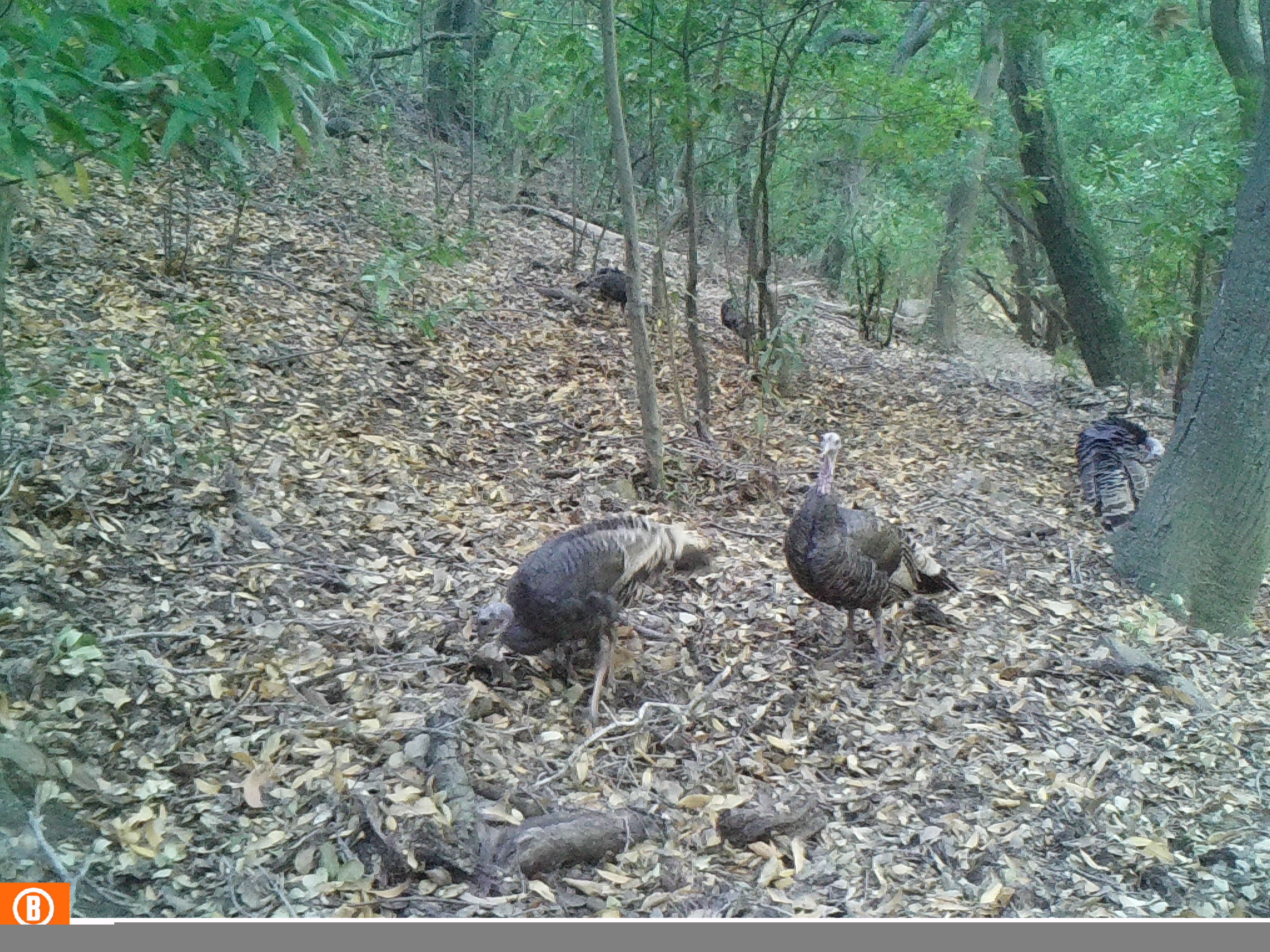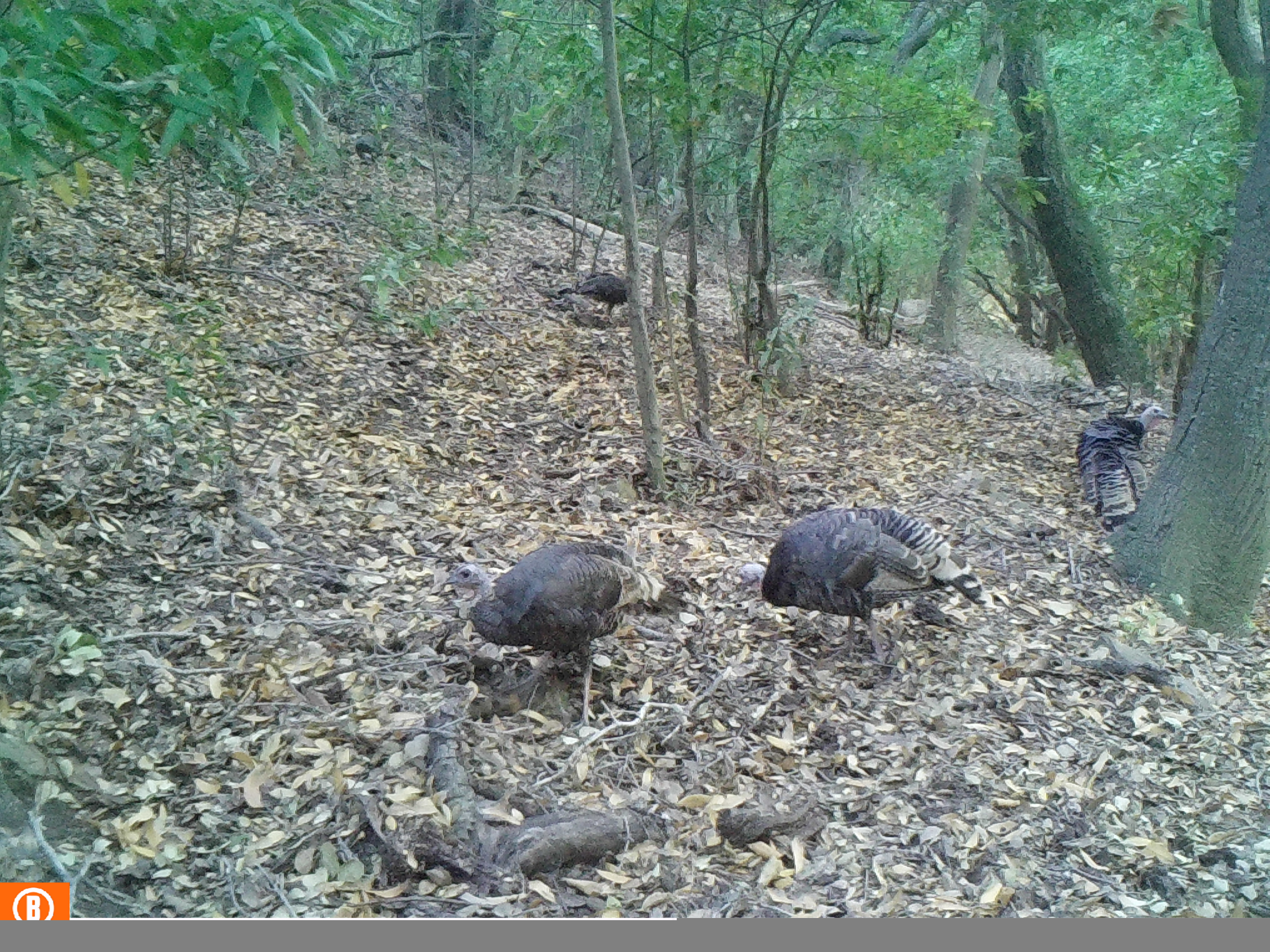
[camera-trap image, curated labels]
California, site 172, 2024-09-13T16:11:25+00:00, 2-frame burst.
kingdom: Animalia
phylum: Chordata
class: Aves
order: Galliformes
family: Phasianidae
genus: Meleagris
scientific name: Meleagris gallopavo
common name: turkey